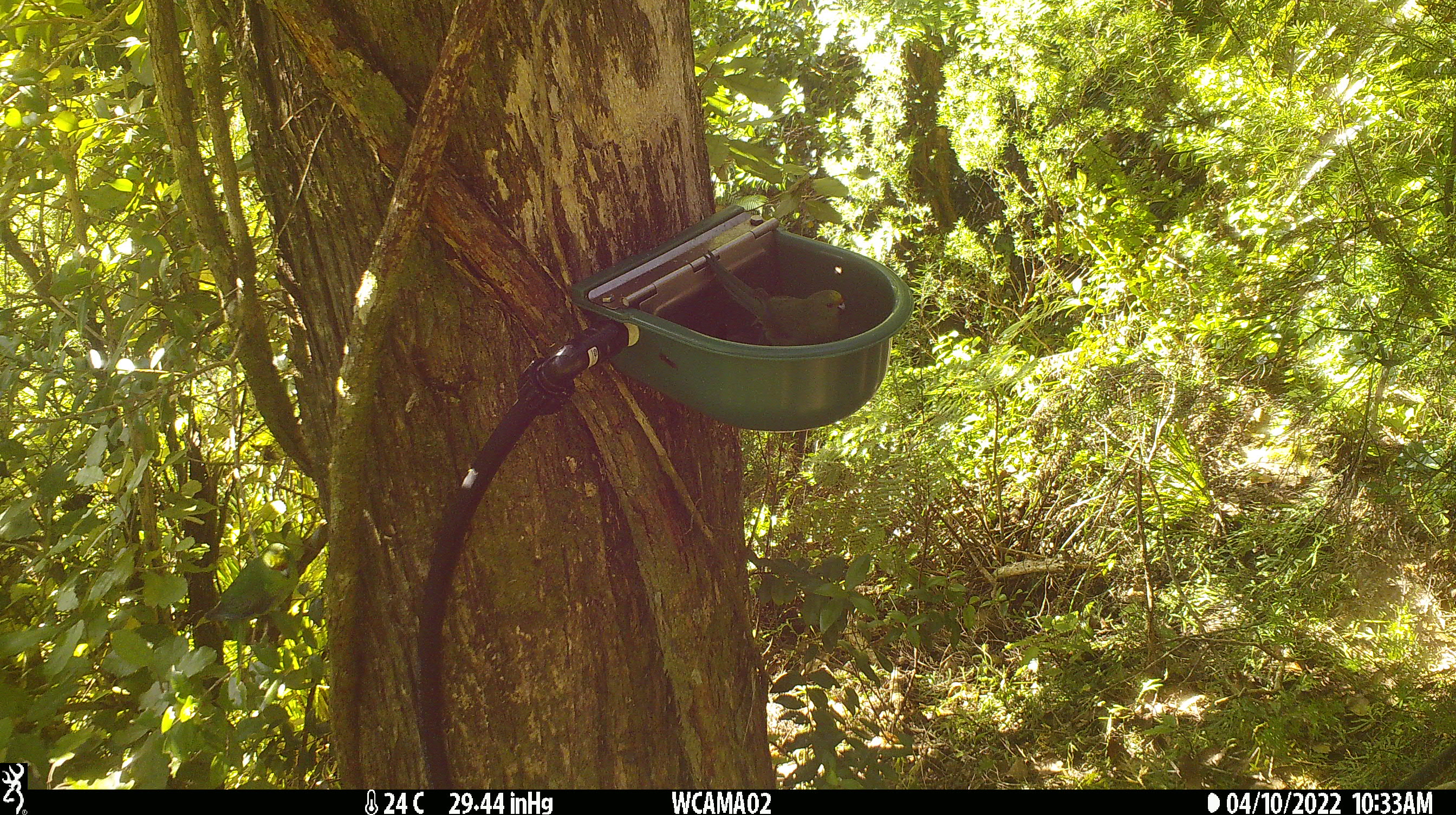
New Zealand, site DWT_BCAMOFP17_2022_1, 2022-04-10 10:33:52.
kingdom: Animalia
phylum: Chordata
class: Aves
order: Psittaciformes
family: Psittaculidae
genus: Cyanoramphus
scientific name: Cyanoramphus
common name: parakeet